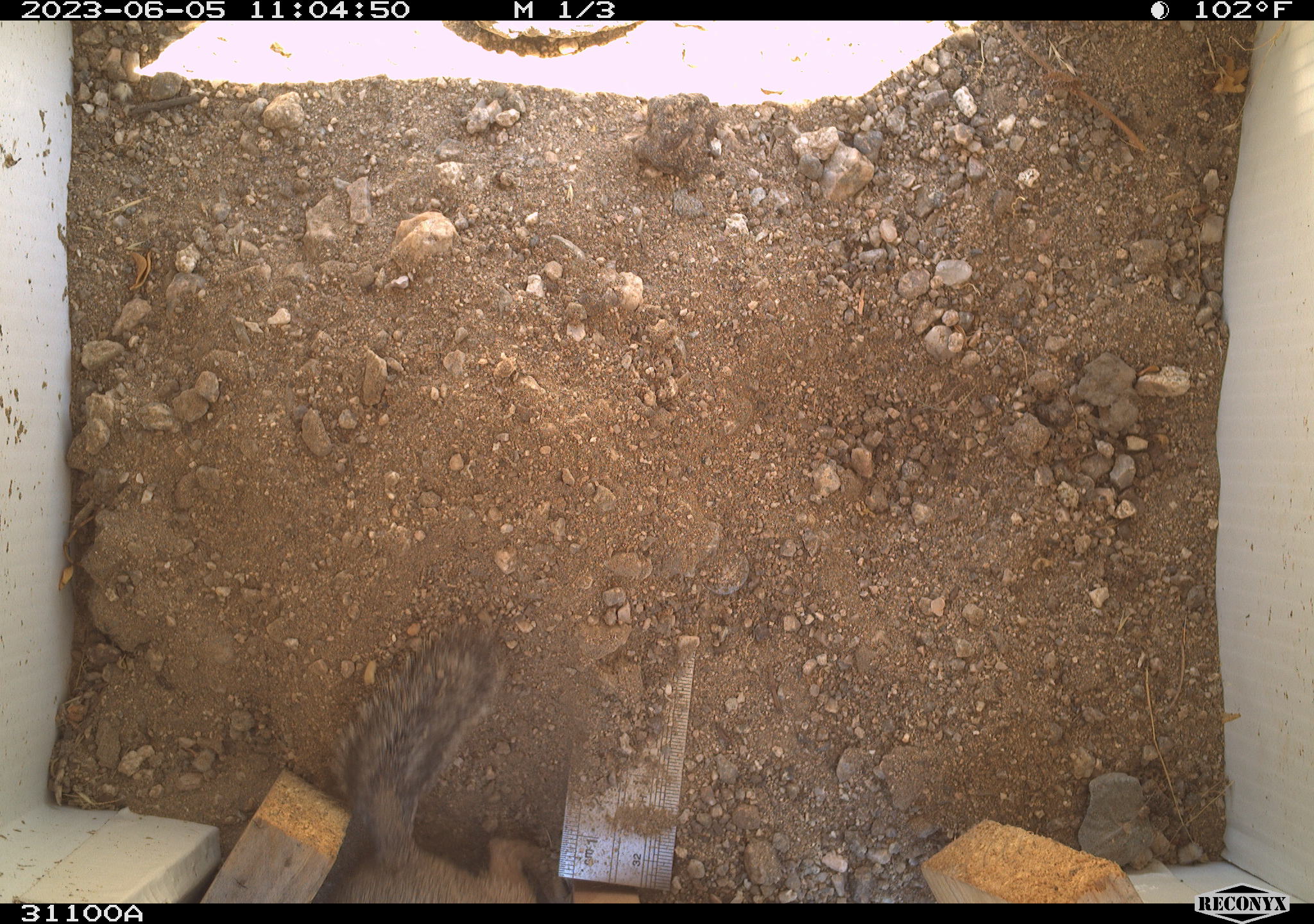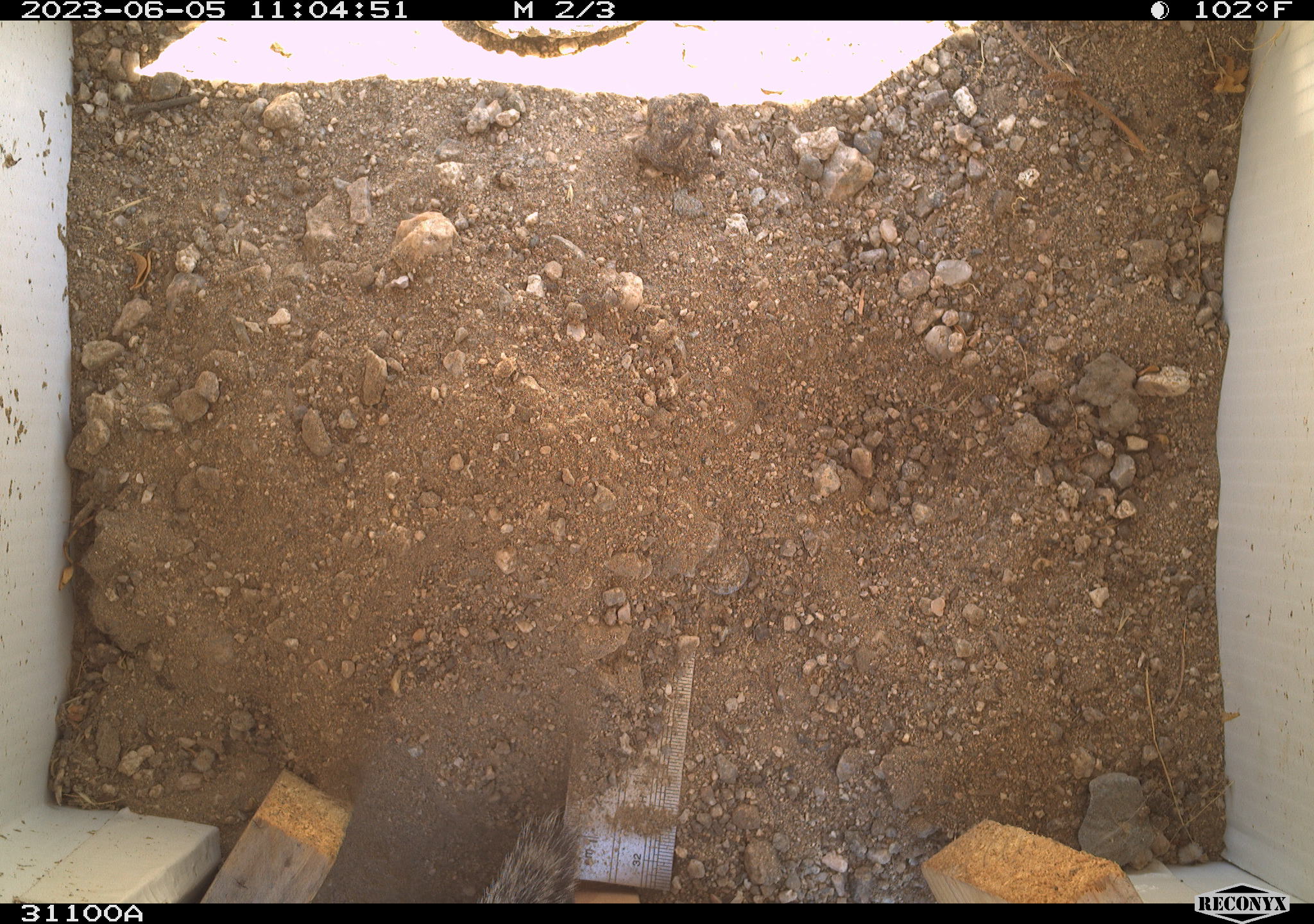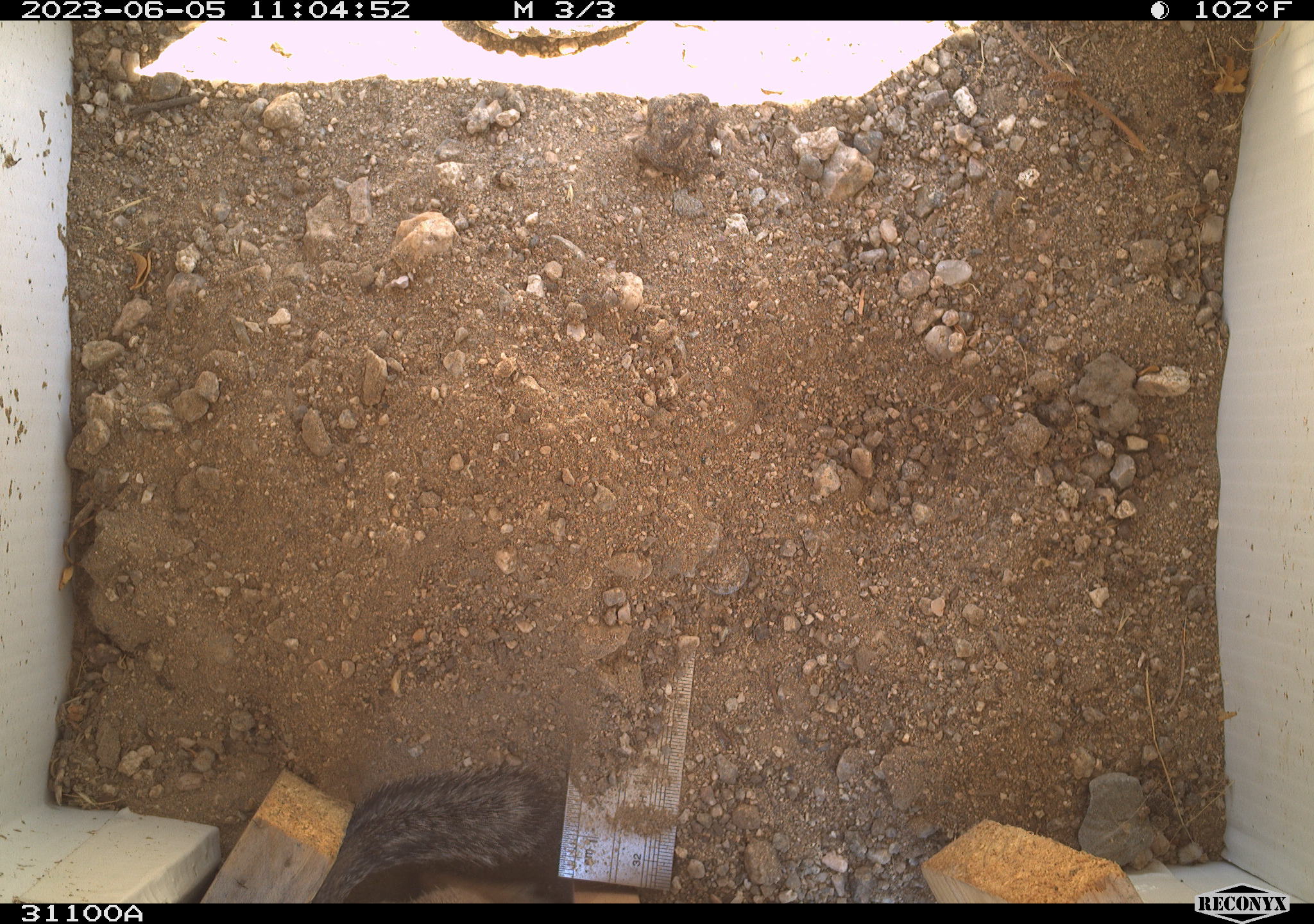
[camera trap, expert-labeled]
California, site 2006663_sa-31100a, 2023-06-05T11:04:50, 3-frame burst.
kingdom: Animalia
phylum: Chordata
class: Mammalia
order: Rodentia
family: Sciuridae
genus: Ammospermophilus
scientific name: Ammospermophilus leucurus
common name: white-tailed antelope squirrel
White-tailed antelope squirrel (Ammospermophilus leucurus).